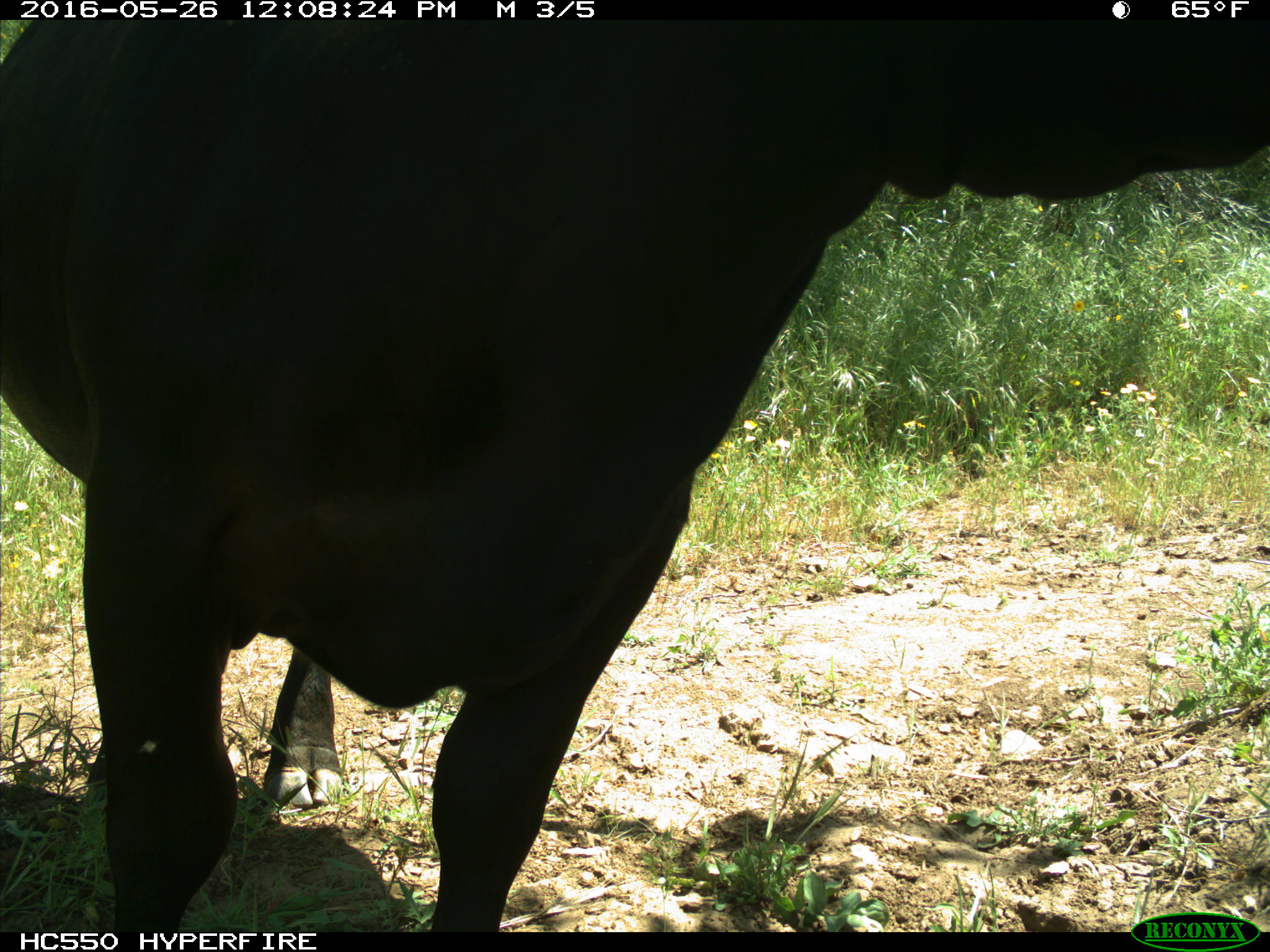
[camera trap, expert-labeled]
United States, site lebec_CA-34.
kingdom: Animalia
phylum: Chordata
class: Mammalia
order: Artiodactyla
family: Bovidae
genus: Bos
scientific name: Bos taurus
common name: domestic cow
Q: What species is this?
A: Bos taurus (domestic cow).